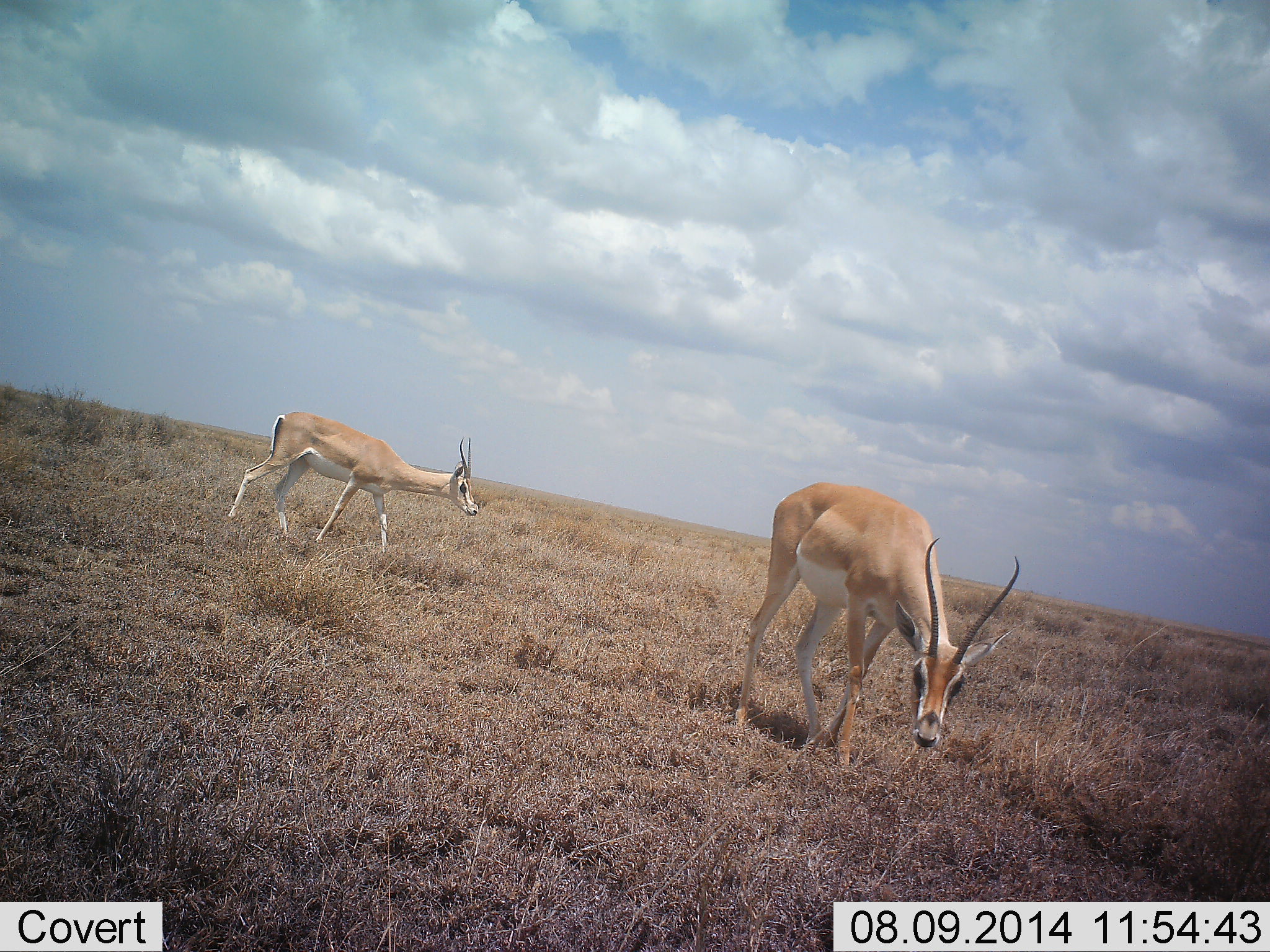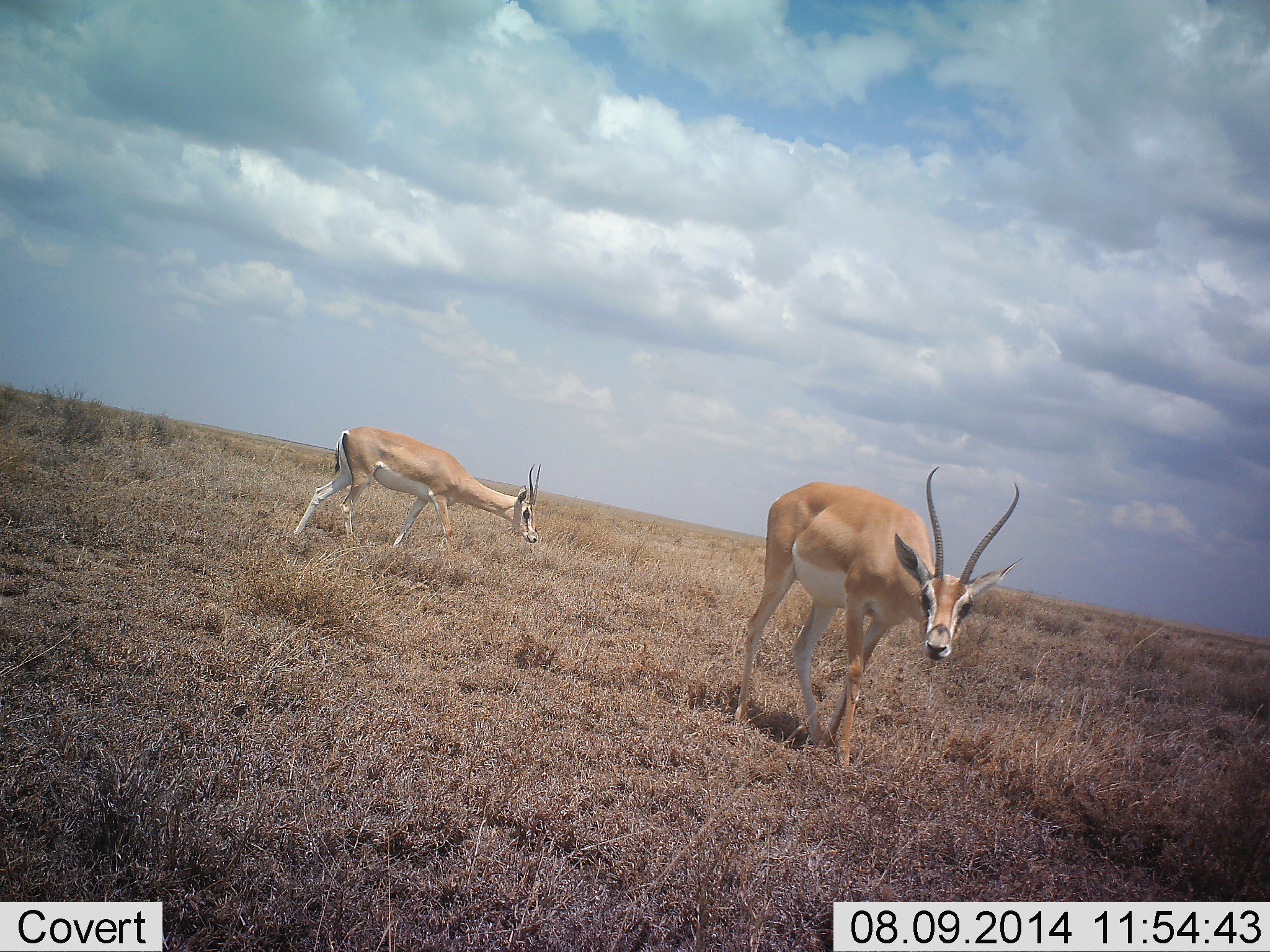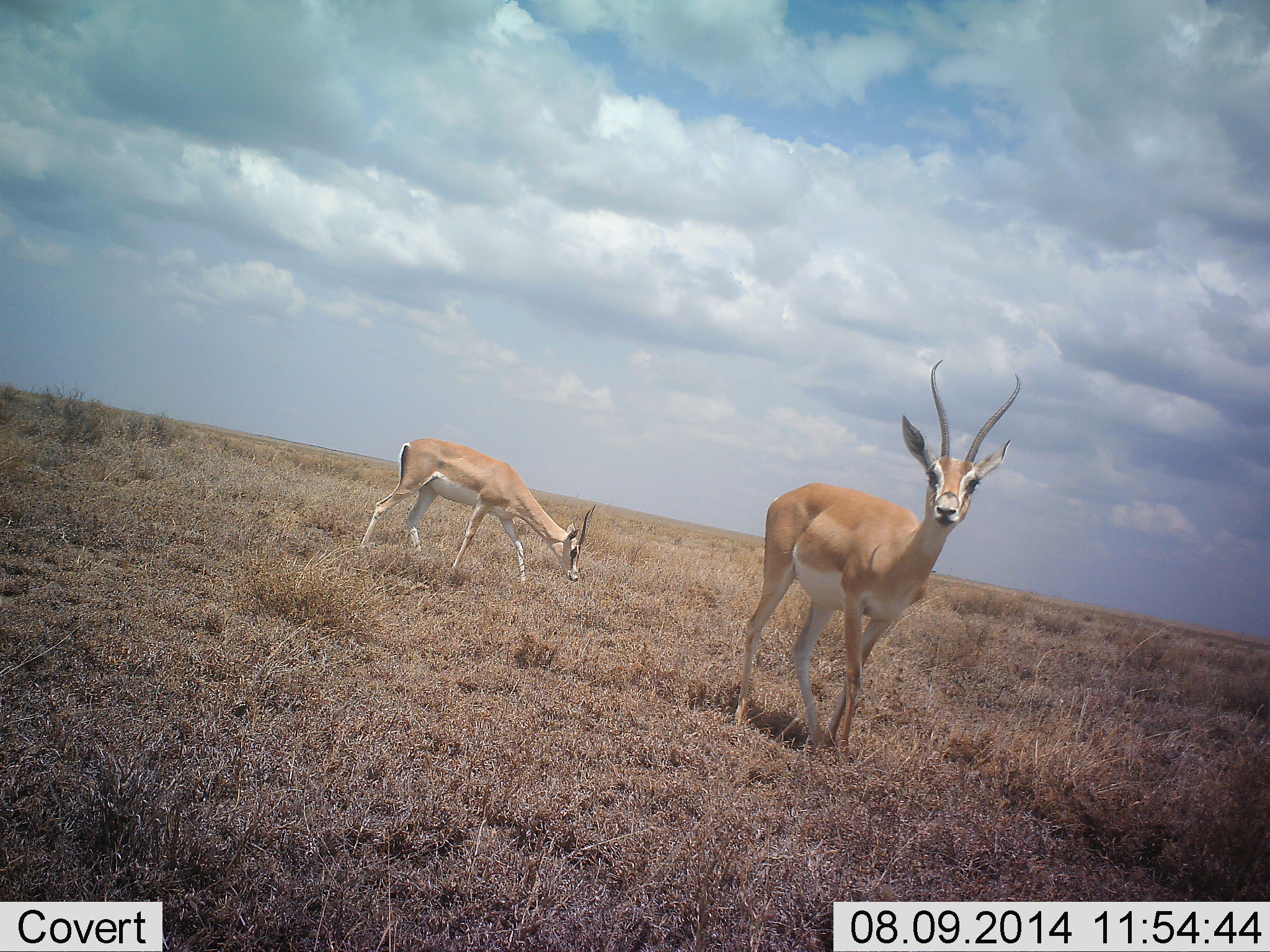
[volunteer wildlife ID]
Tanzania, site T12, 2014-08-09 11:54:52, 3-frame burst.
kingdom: Animalia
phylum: Chordata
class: Mammalia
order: Artiodactyla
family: Bovidae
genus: Nanger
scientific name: Nanger granti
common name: grant's gazelle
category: gazellegrants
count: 2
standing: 60%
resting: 10%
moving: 70%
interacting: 0%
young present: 0%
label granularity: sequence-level